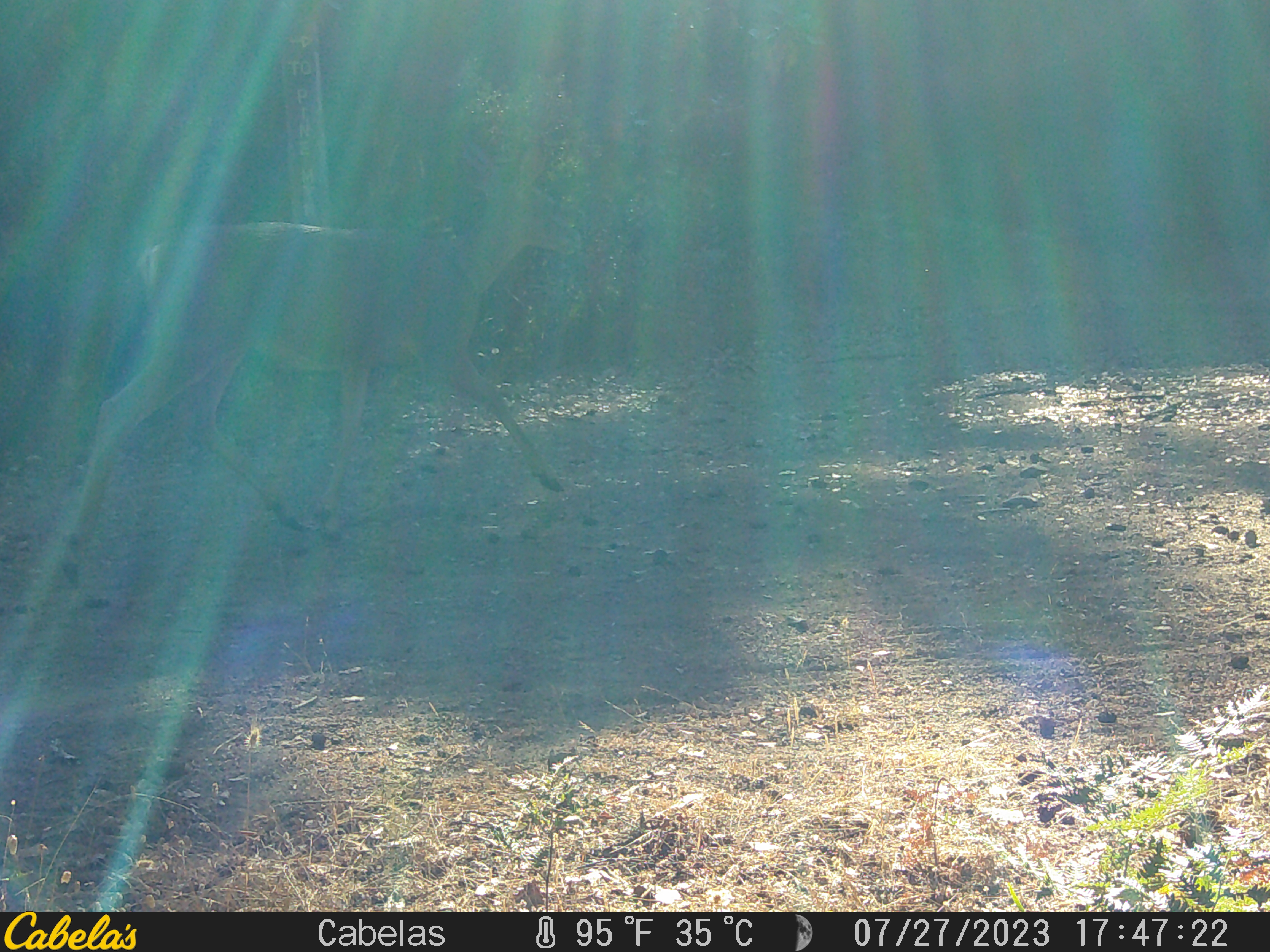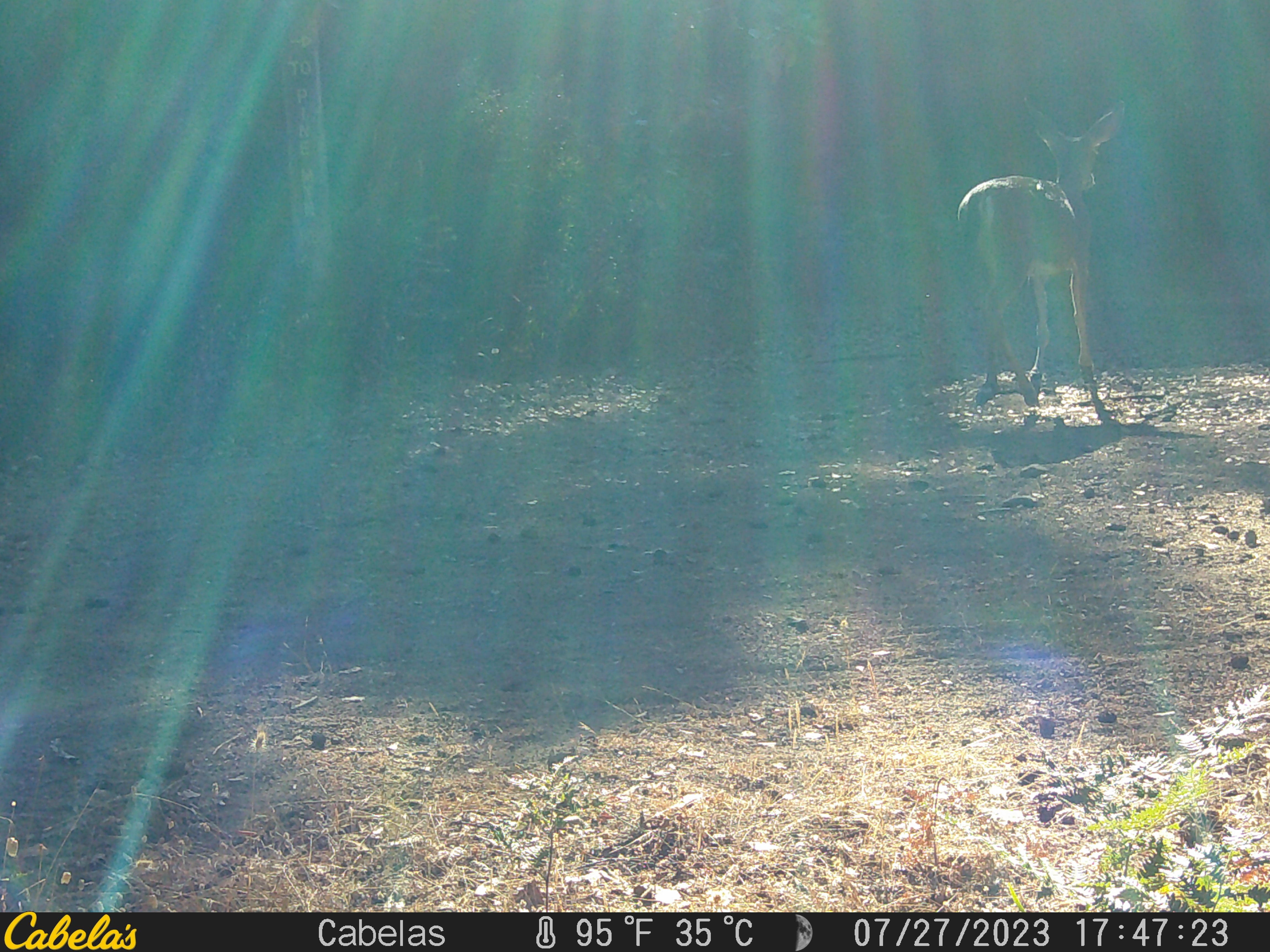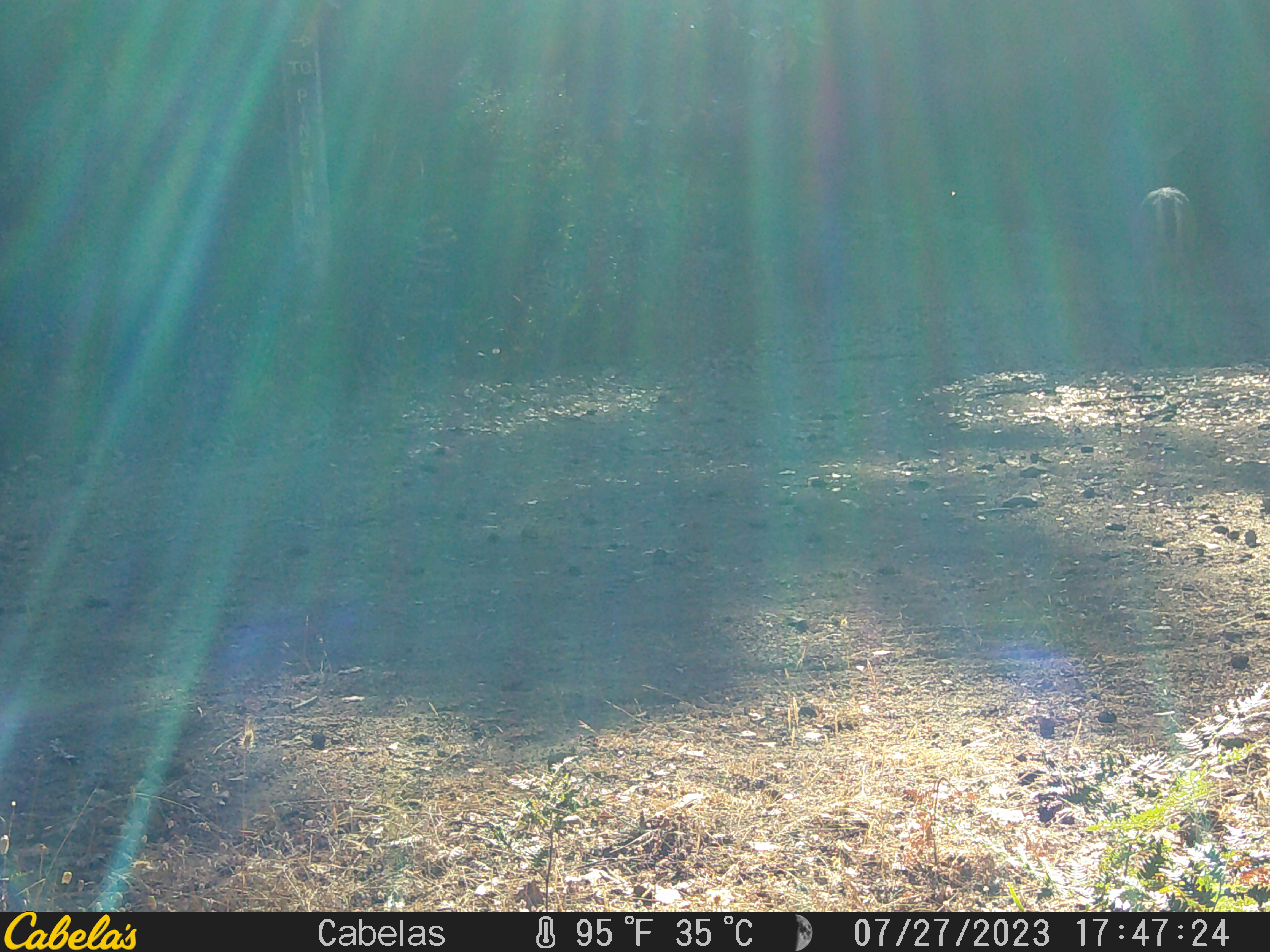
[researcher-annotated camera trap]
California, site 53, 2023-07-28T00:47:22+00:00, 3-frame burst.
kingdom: Animalia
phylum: Chordata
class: Mammalia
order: Artiodactyla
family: Cervidae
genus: Odocoileus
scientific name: Odocoileus hemionus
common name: mule deer